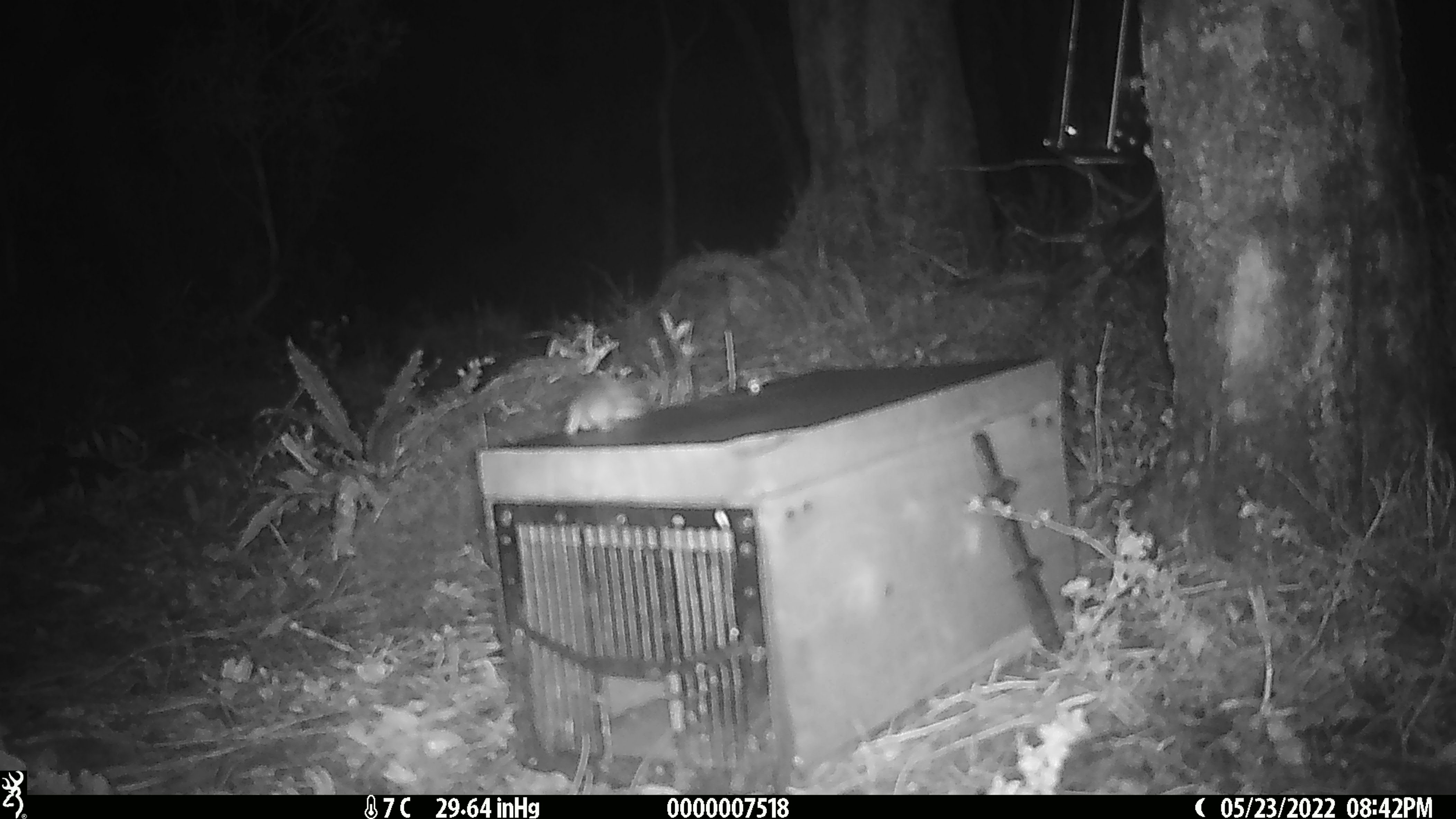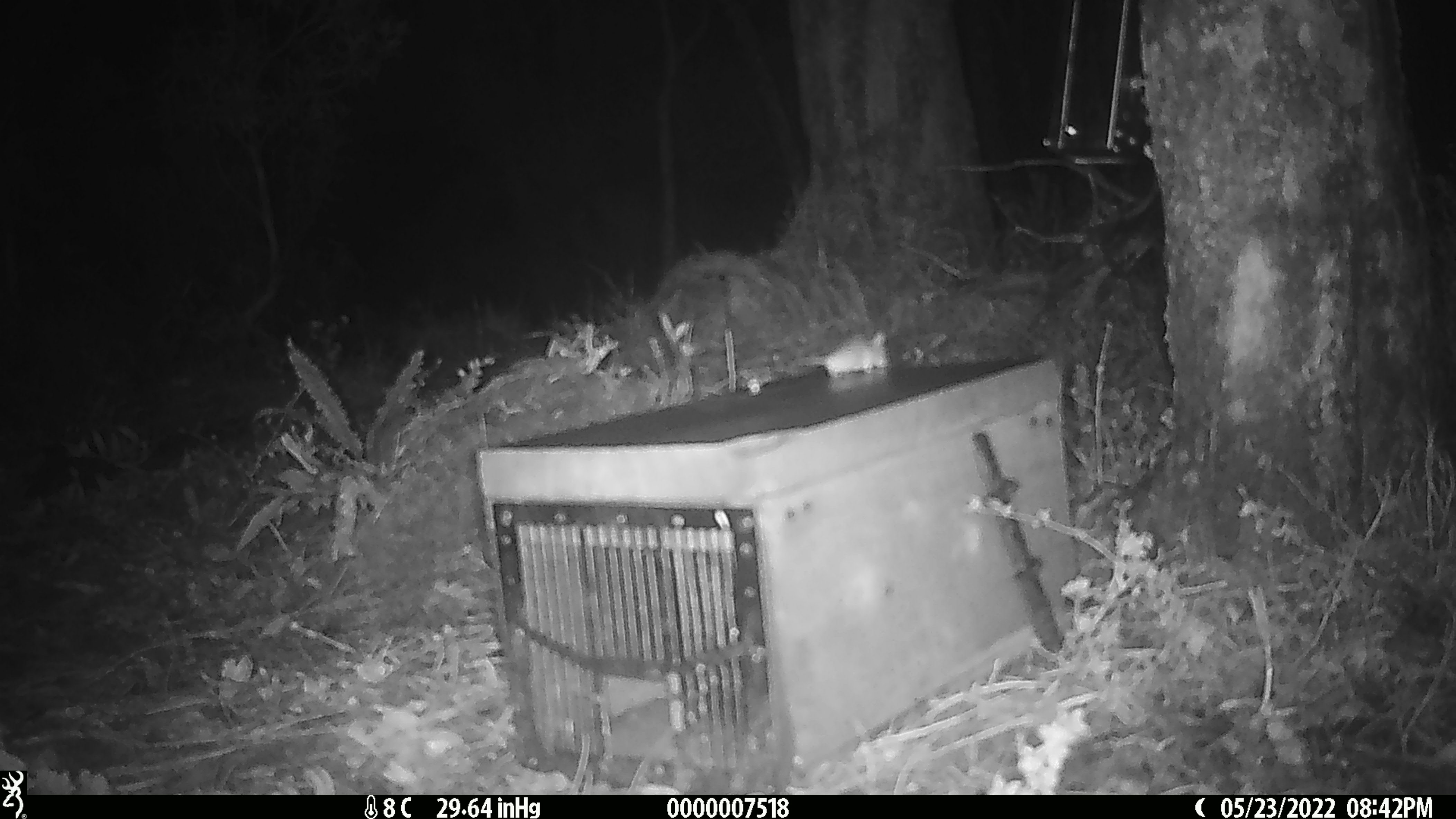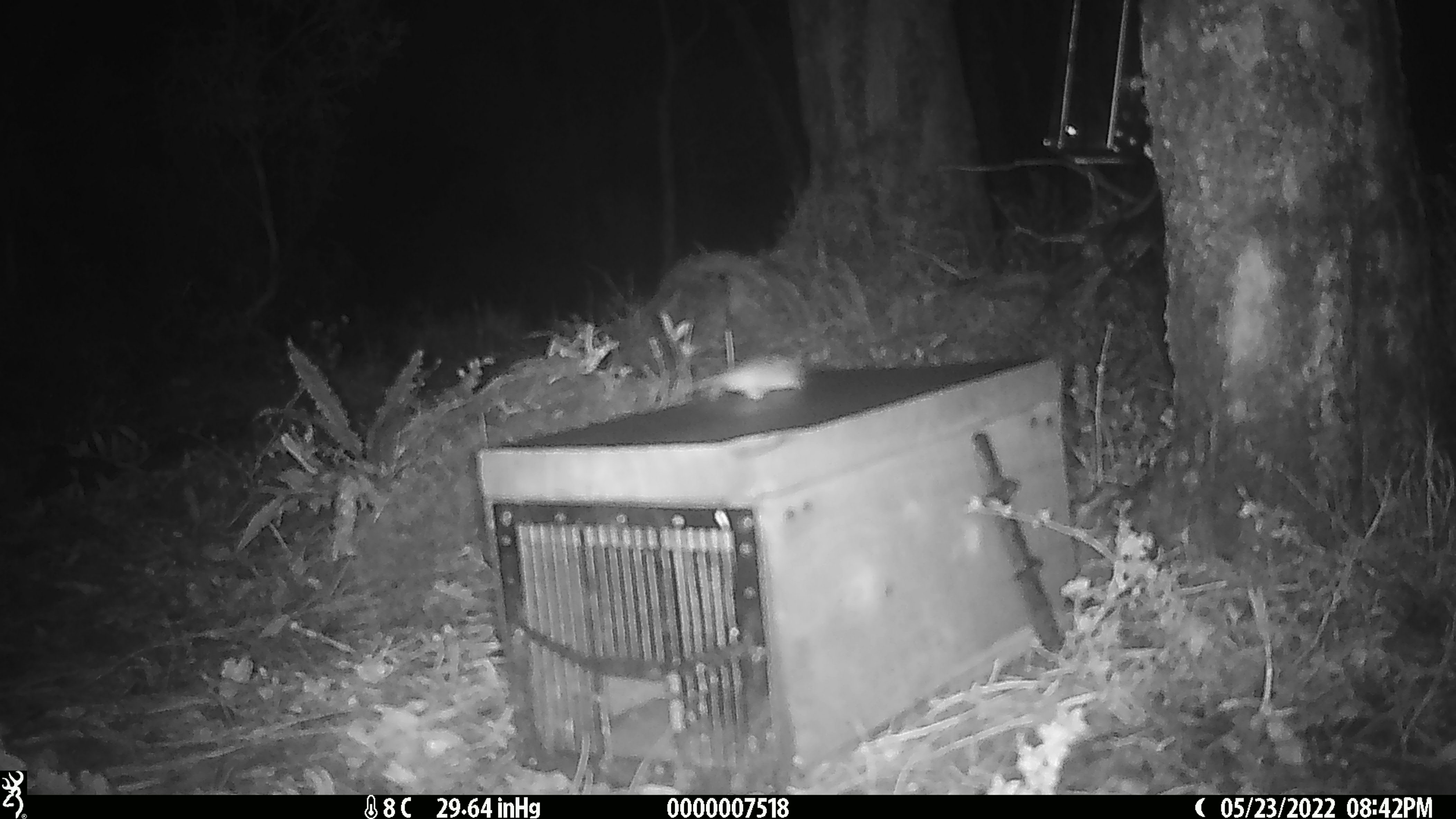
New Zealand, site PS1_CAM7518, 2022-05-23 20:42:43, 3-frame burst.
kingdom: Animalia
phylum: Chordata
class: Mammalia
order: Rodentia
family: Muridae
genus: Mus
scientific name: Mus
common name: mouse